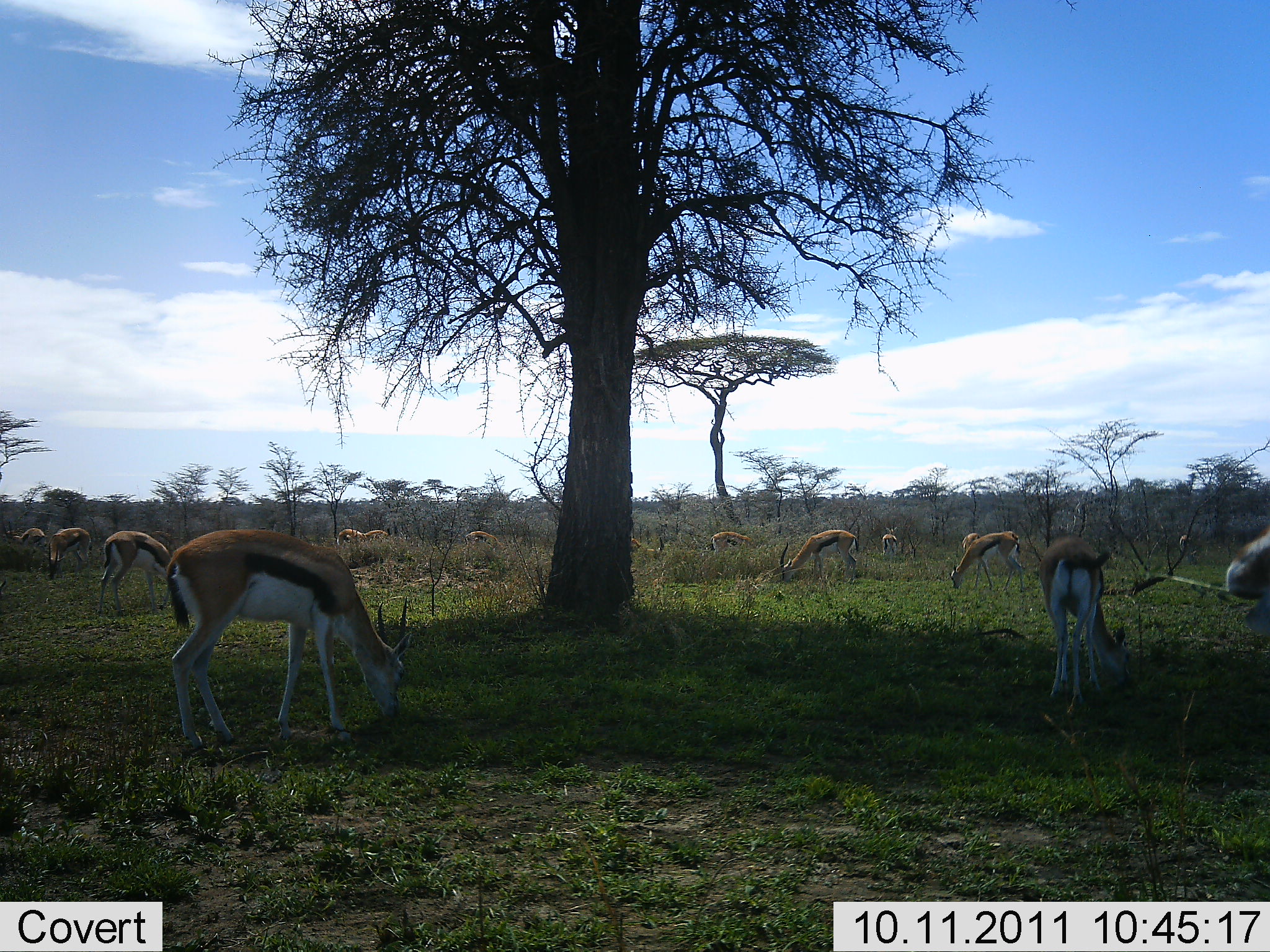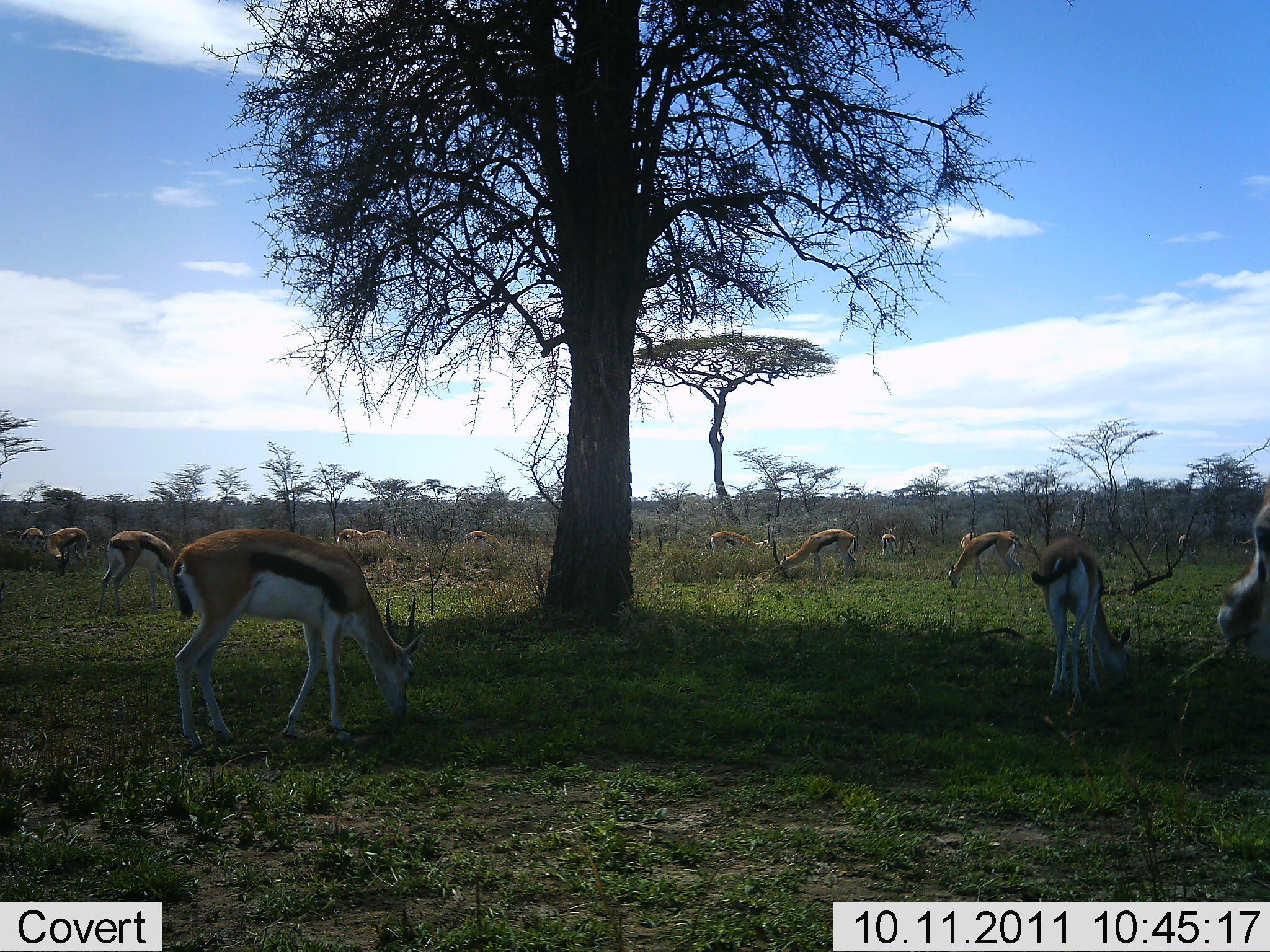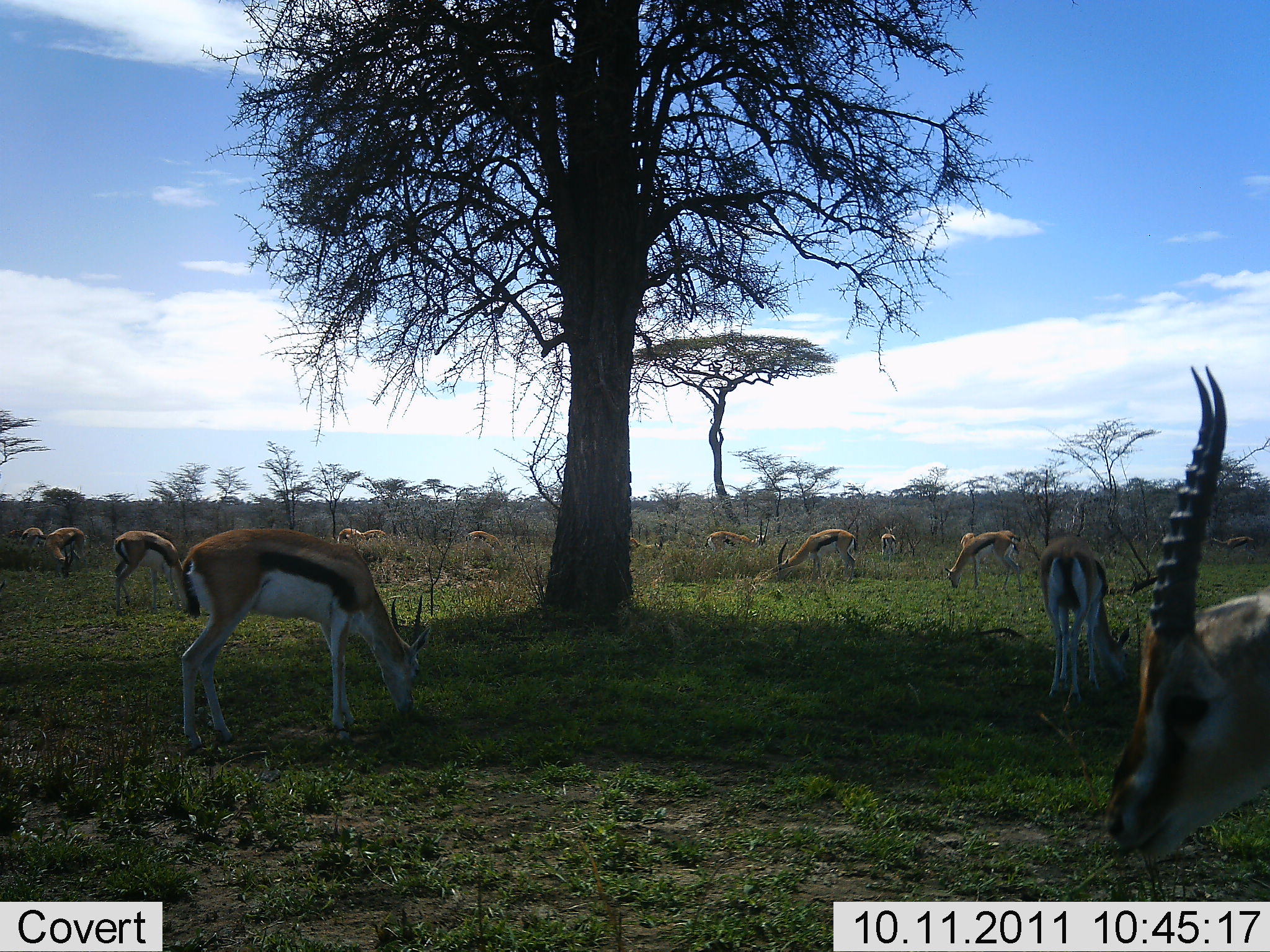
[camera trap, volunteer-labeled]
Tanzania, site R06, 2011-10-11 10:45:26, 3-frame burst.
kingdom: Animalia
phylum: Chordata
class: Mammalia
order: Artiodactyla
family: Bovidae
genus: Eudorcas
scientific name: Eudorcas thomsonii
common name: thomson's gazelle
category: gazellethomsons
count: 11-50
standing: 33%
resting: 0%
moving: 13%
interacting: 7%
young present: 0%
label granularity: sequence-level